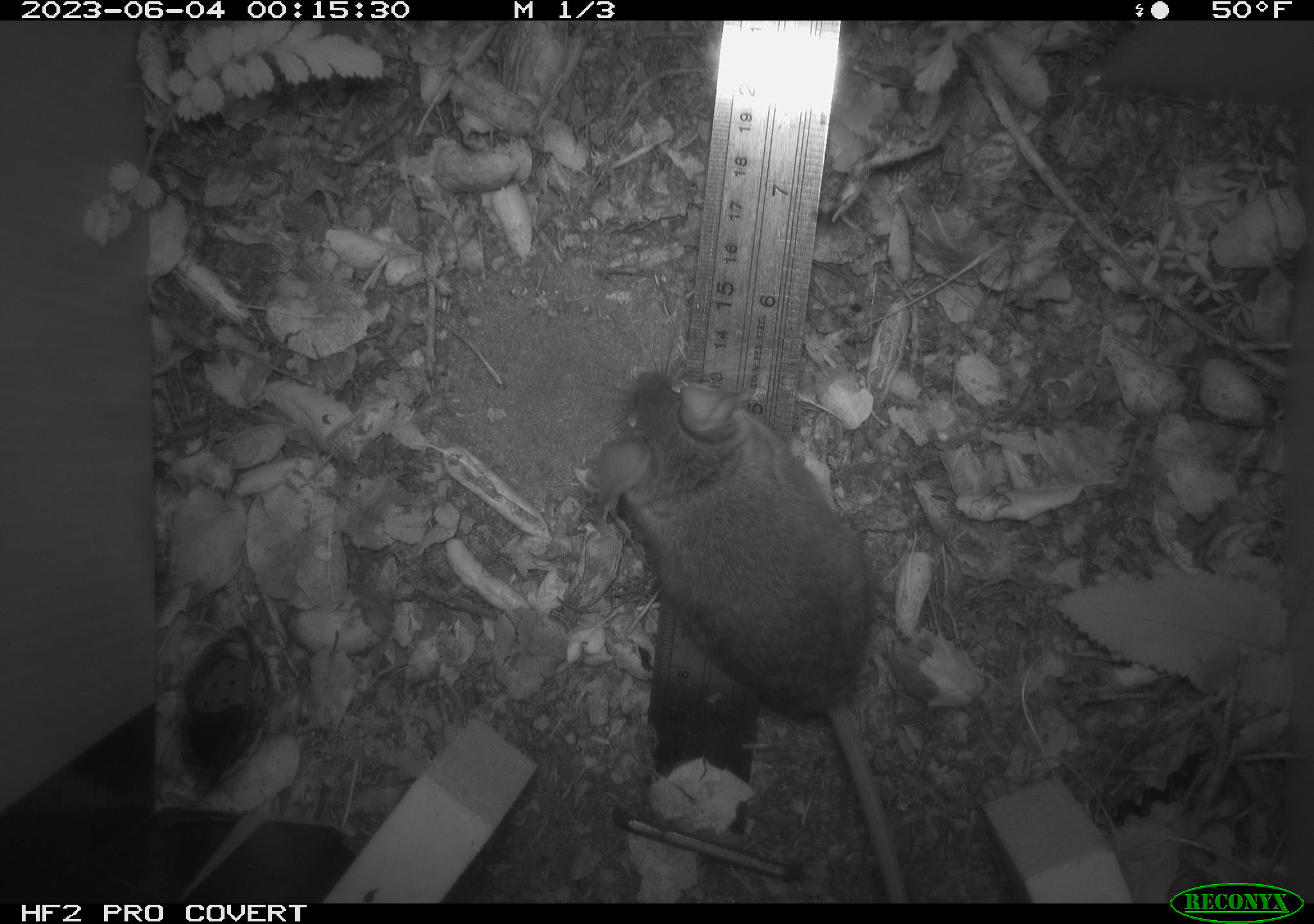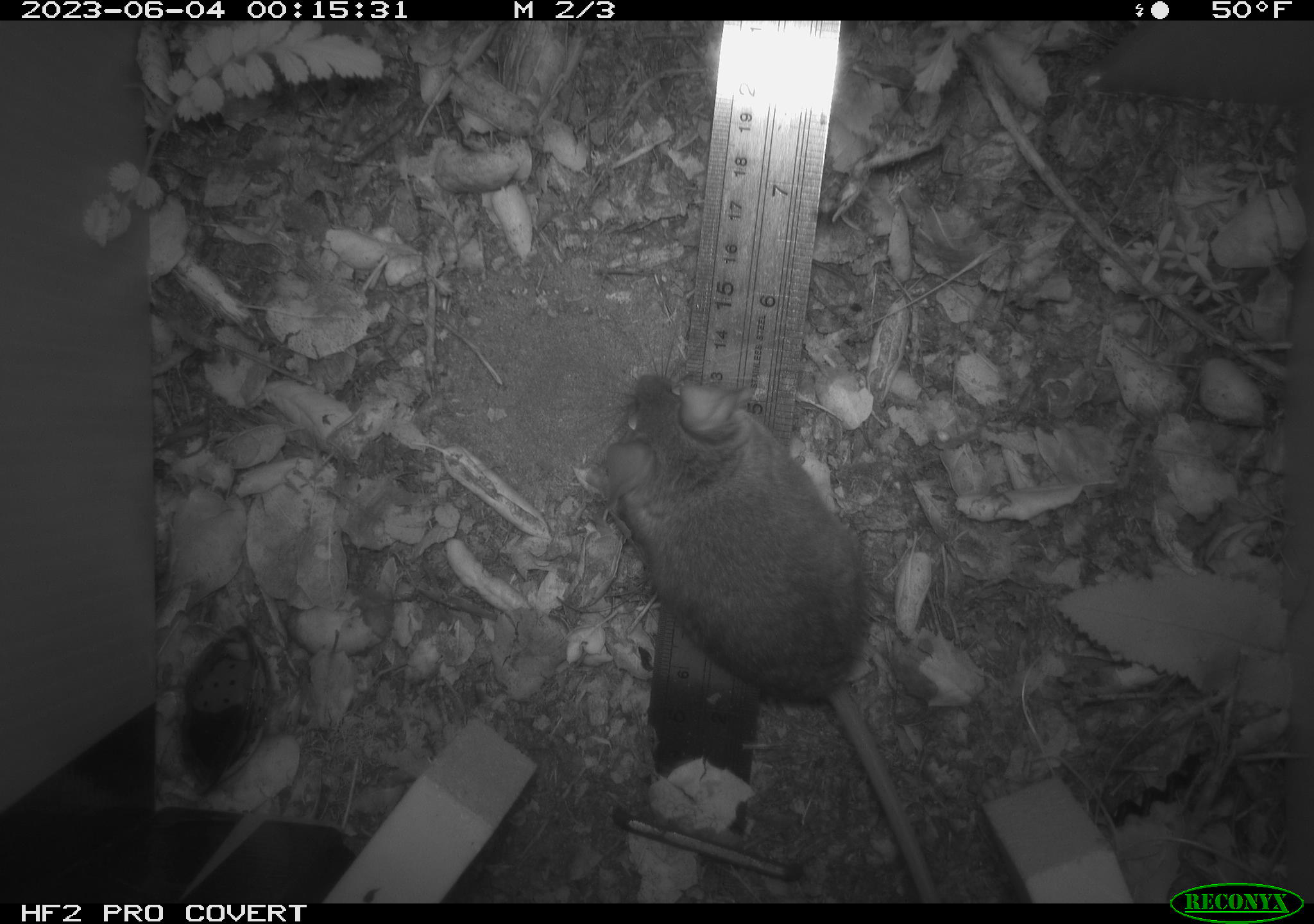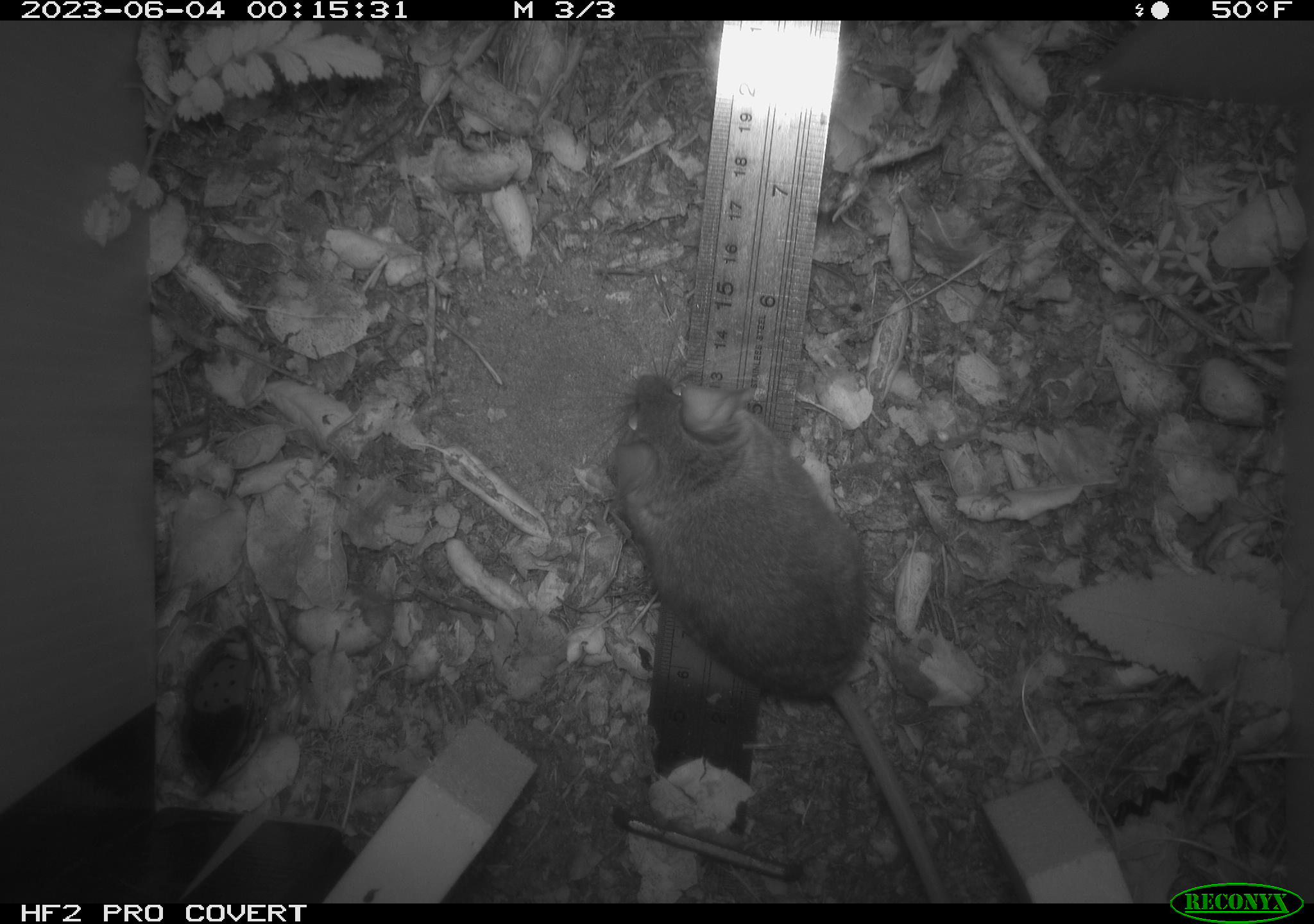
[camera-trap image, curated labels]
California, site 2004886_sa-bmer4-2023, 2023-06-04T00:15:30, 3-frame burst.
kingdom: Animalia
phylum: Chordata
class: Mammalia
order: Rodentia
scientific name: Rodentia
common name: mouse species